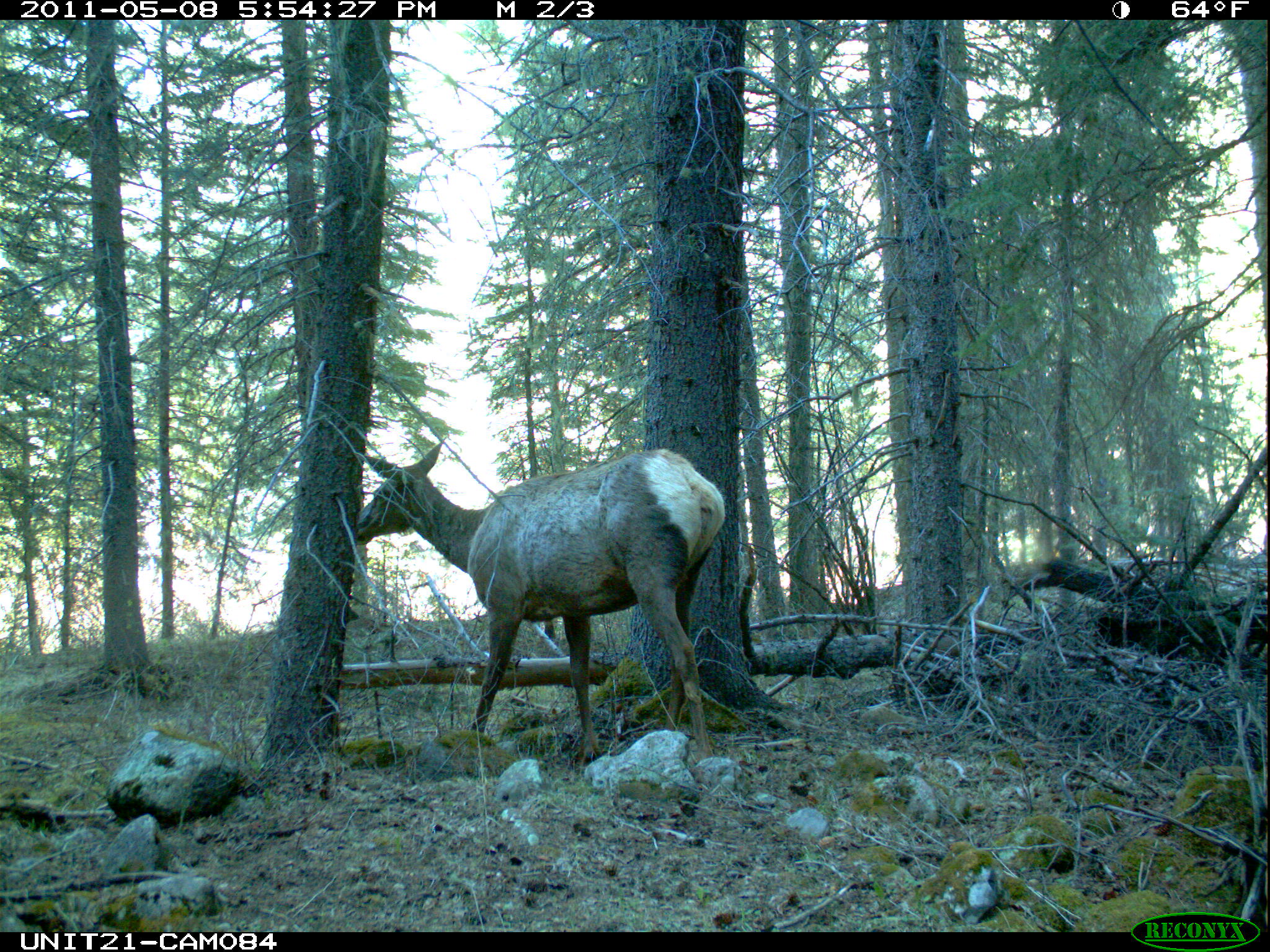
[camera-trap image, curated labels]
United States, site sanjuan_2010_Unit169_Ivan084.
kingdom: Animalia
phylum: Chordata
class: Mammalia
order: Artiodactyla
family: Cervidae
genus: Cervus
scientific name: Cervus elaphus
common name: red deer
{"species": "Cervus elaphus (red deer)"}